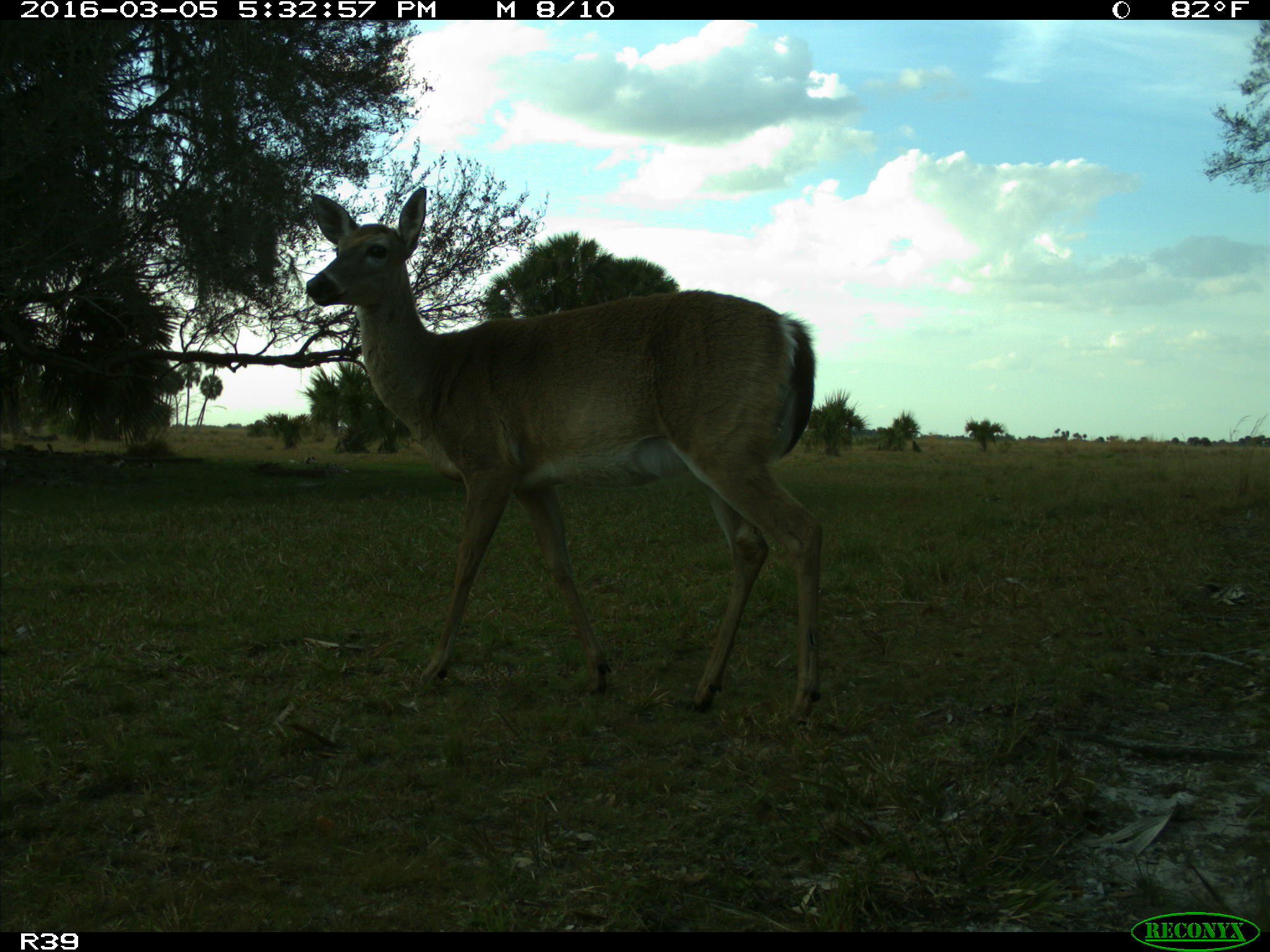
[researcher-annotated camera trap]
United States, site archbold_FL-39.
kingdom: Animalia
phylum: Chordata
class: Mammalia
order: Artiodactyla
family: Cervidae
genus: Odocoileus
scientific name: Odocoileus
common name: deer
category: unidentified deer